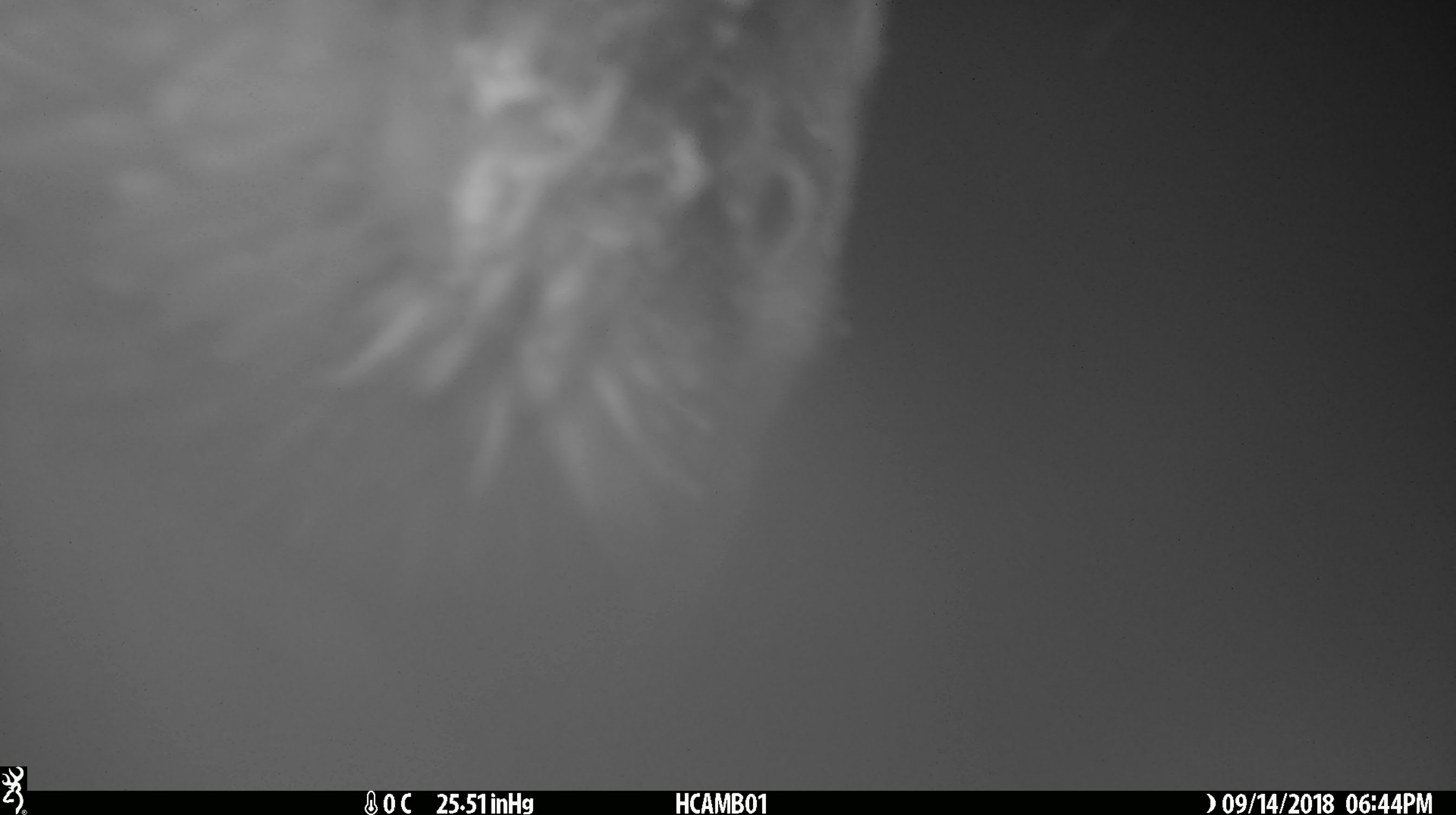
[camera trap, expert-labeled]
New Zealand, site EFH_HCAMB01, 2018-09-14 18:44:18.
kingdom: Animalia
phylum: Chordata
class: Aves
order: Psittaciformes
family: Strigopidae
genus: Nestor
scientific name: Nestor notabilis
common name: kea